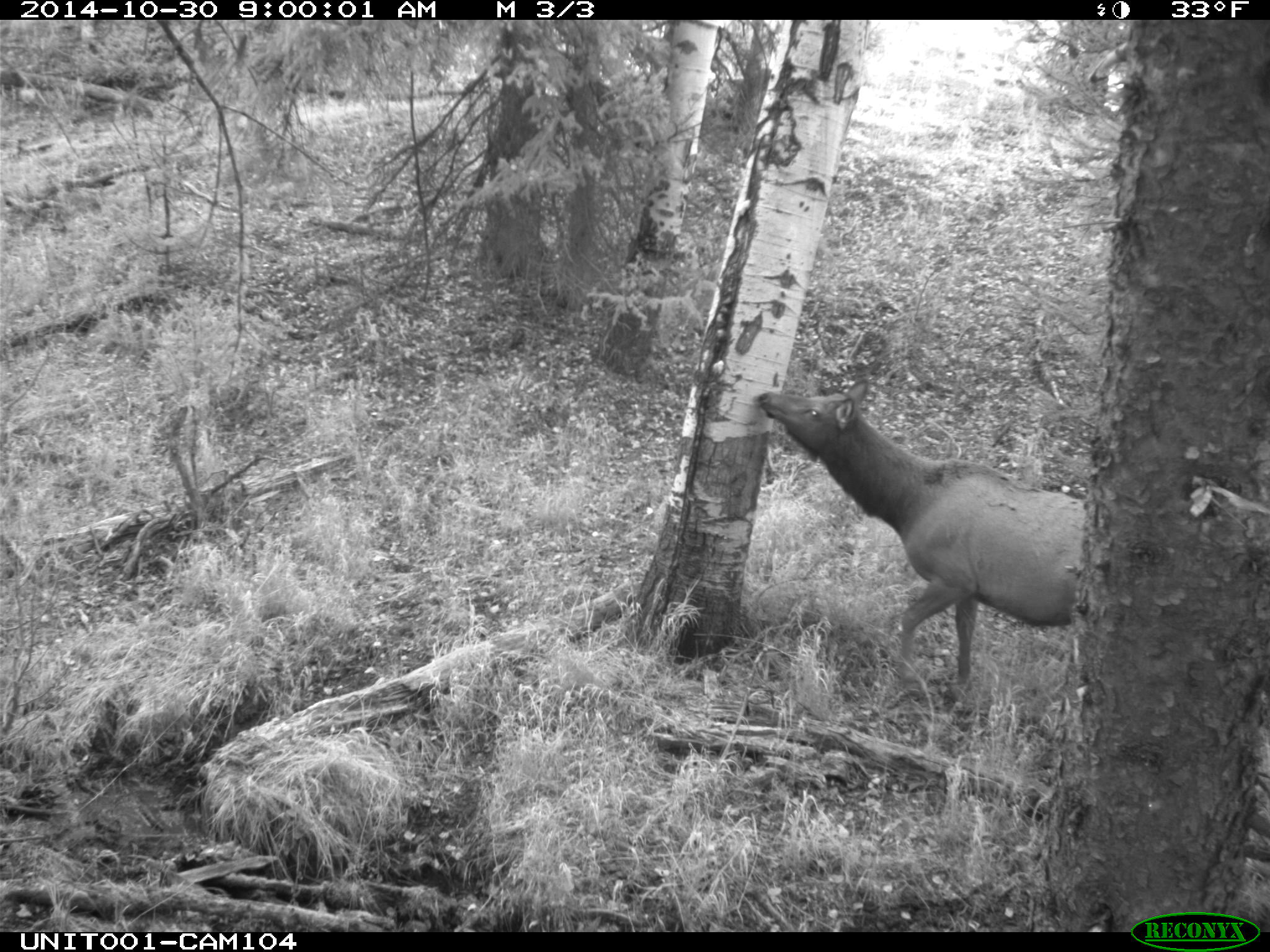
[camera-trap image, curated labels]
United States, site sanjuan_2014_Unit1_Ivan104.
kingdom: Animalia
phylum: Chordata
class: Mammalia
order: Artiodactyla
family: Cervidae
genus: Cervus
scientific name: Cervus elaphus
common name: red deer